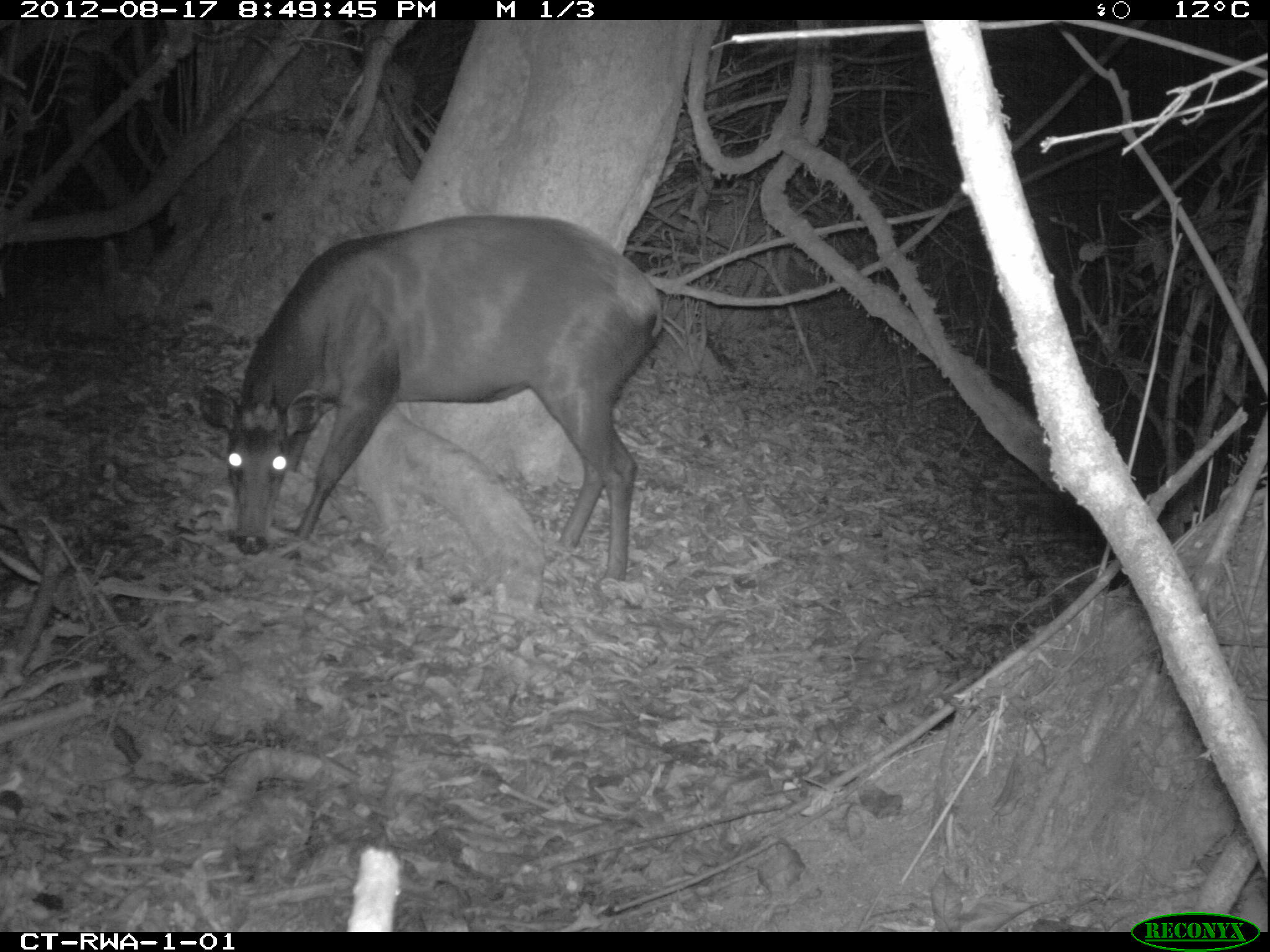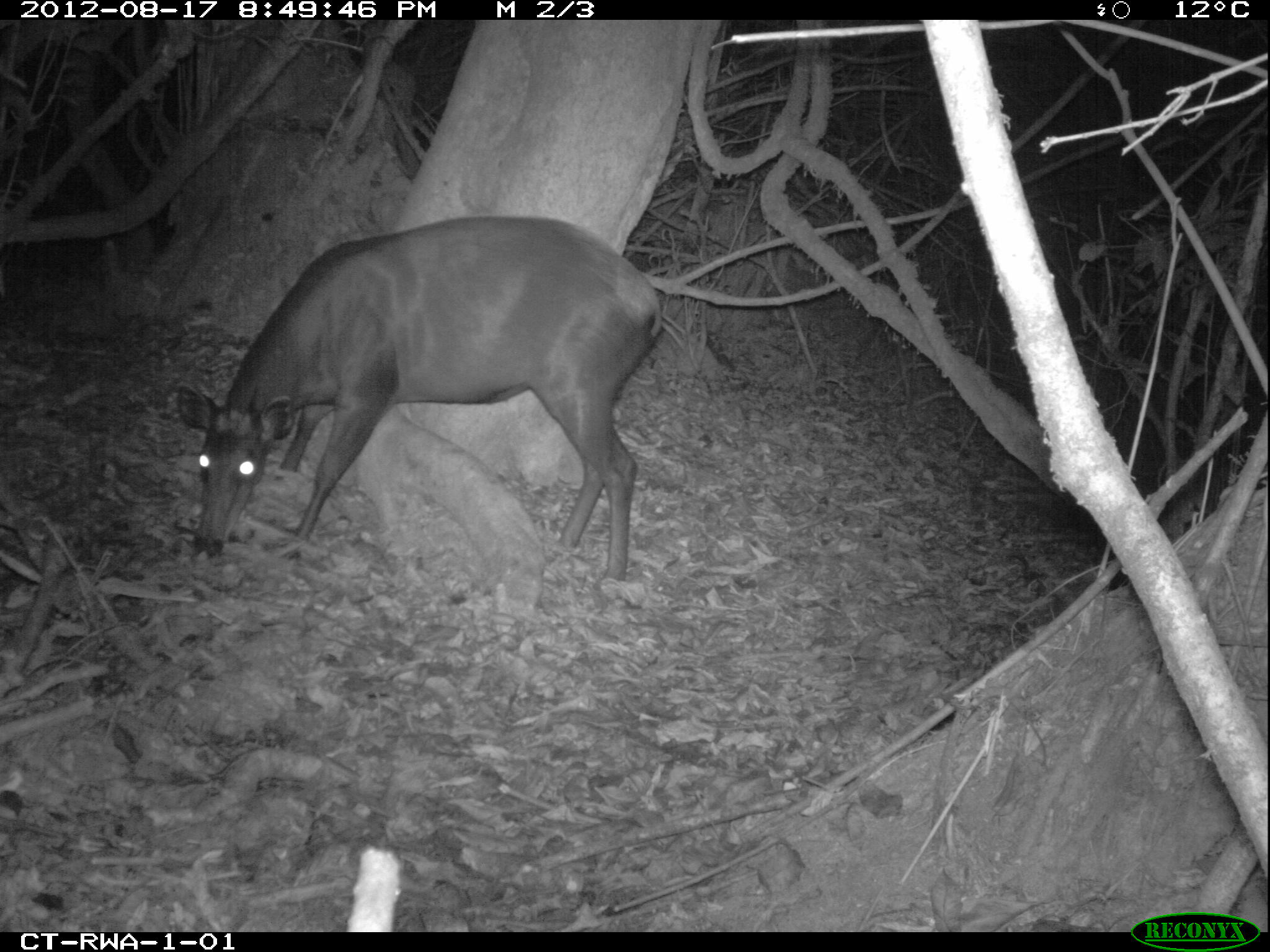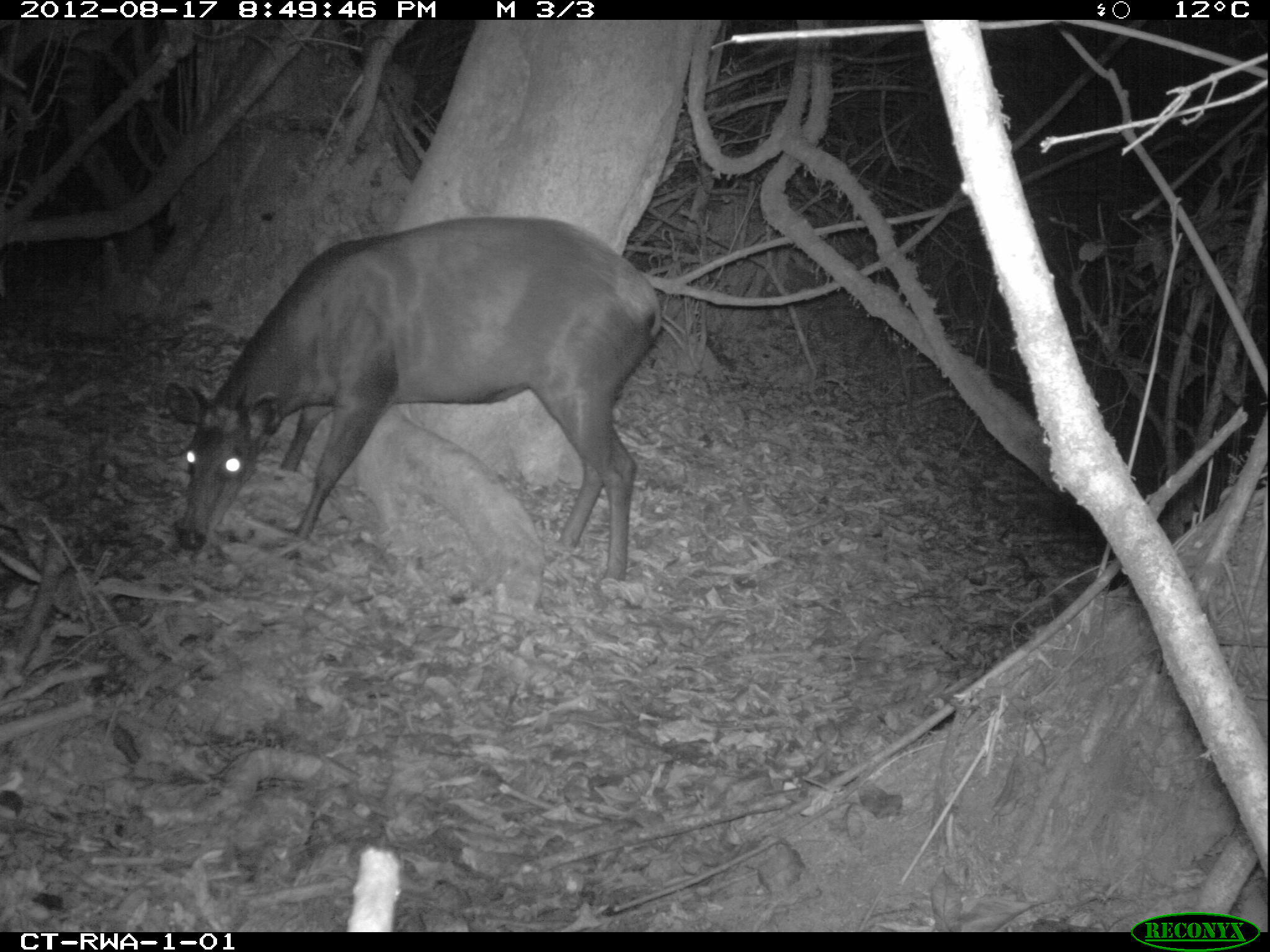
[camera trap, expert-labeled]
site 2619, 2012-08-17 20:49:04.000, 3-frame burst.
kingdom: Animalia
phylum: Chordata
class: Mammalia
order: Artiodactyla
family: Bovidae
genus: Cephalophus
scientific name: Cephalophus silvicultor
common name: light-backed duiker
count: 1